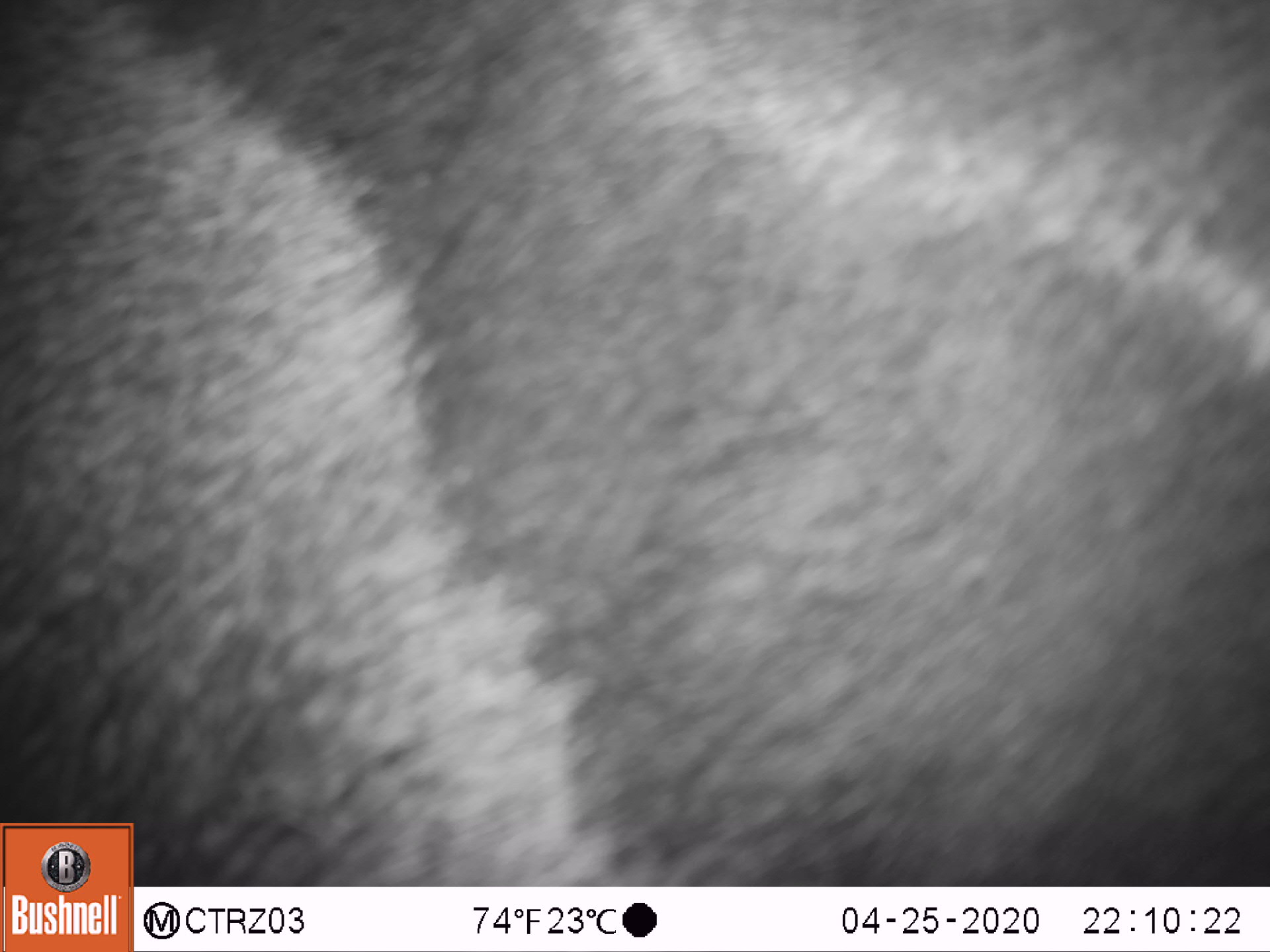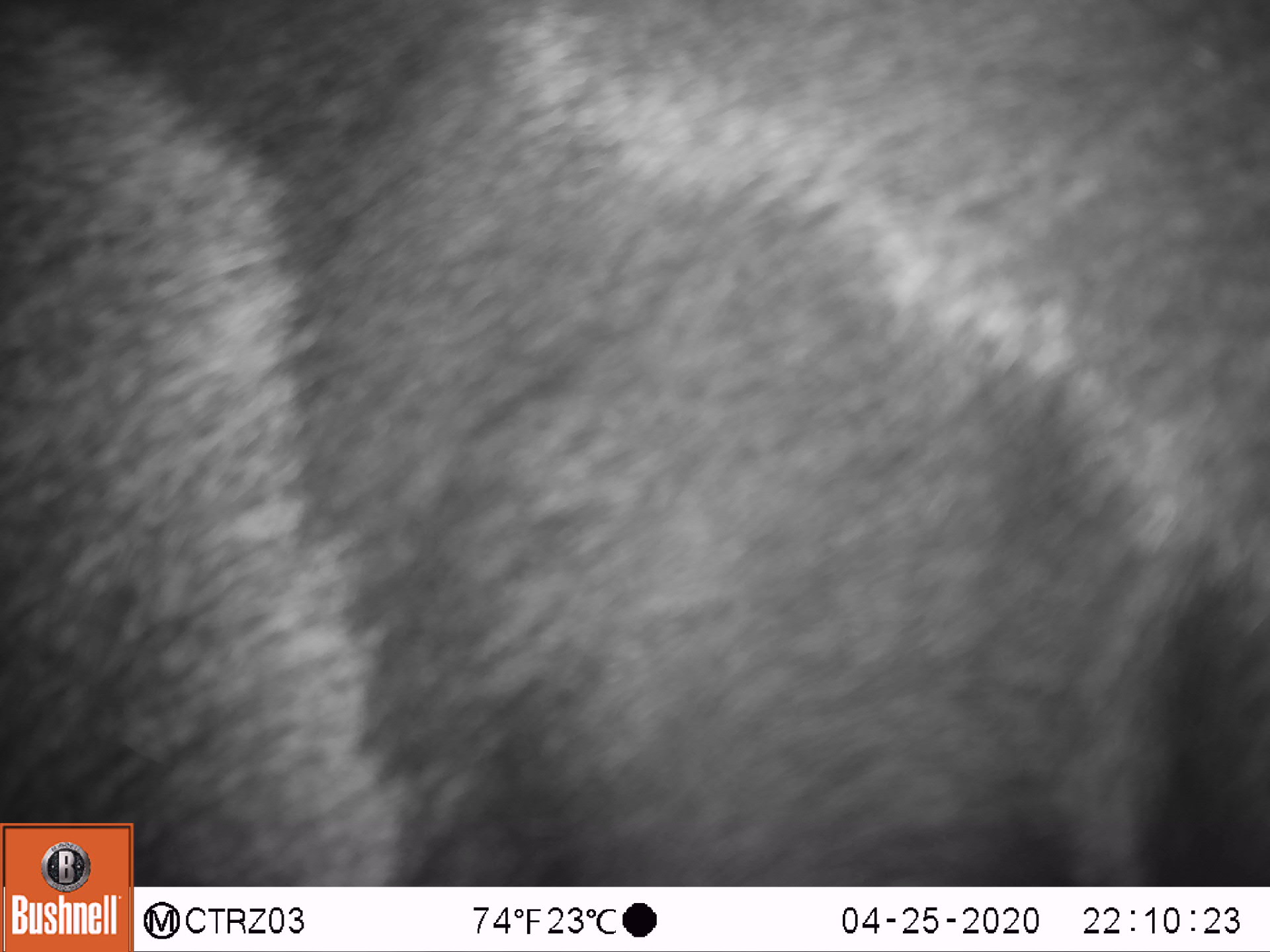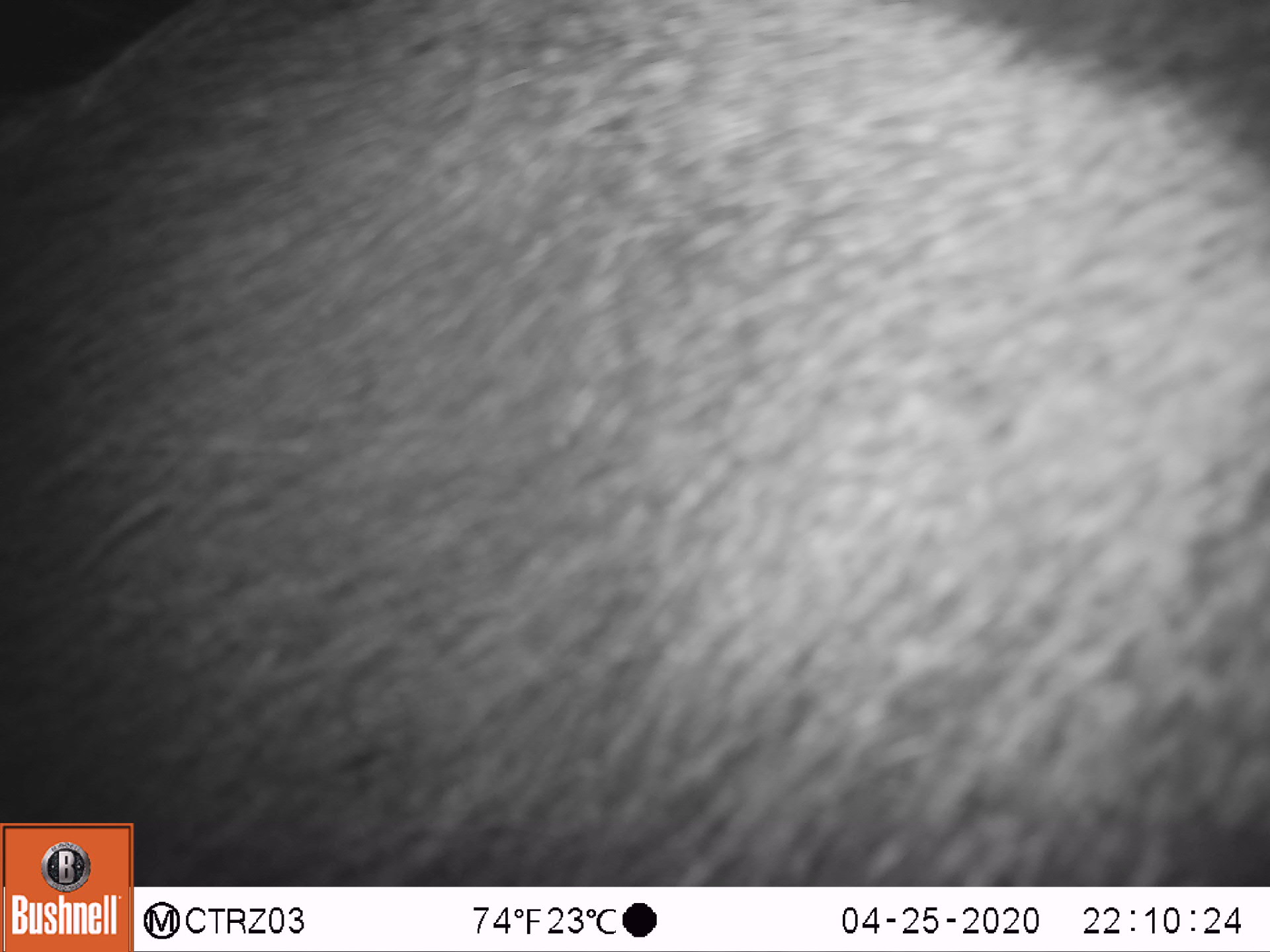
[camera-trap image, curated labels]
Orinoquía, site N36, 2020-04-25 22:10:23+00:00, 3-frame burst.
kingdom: Animalia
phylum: Chordata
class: Mammalia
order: Pilosa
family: Myrmecophagidae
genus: Myrmecophaga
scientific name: Myrmecophaga tridactyla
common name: giant anteater